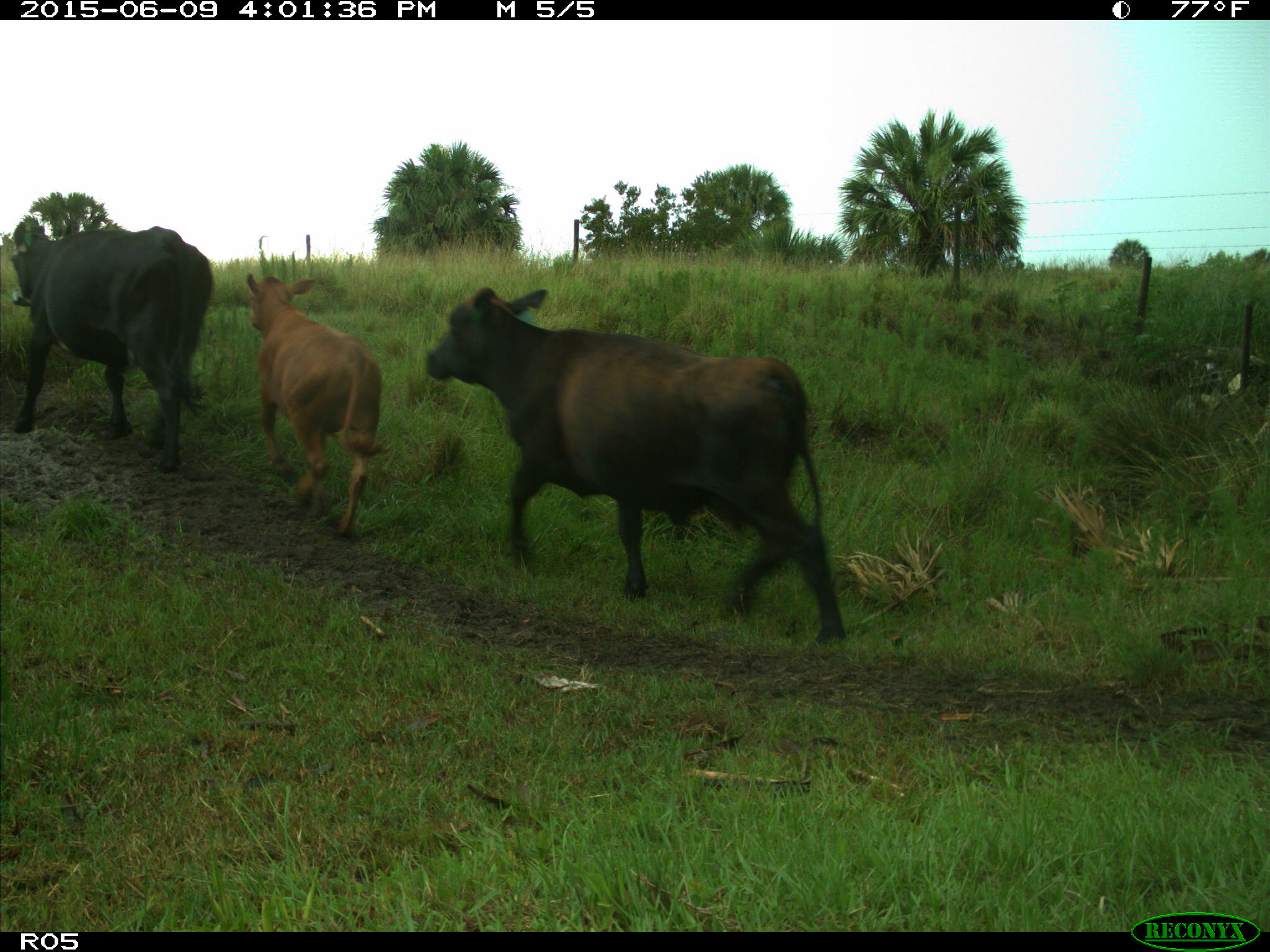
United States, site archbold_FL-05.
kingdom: Animalia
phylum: Chordata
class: Mammalia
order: Artiodactyla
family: Bovidae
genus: Bos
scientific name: Bos taurus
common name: domestic cow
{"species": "Bos taurus (domestic cow)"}